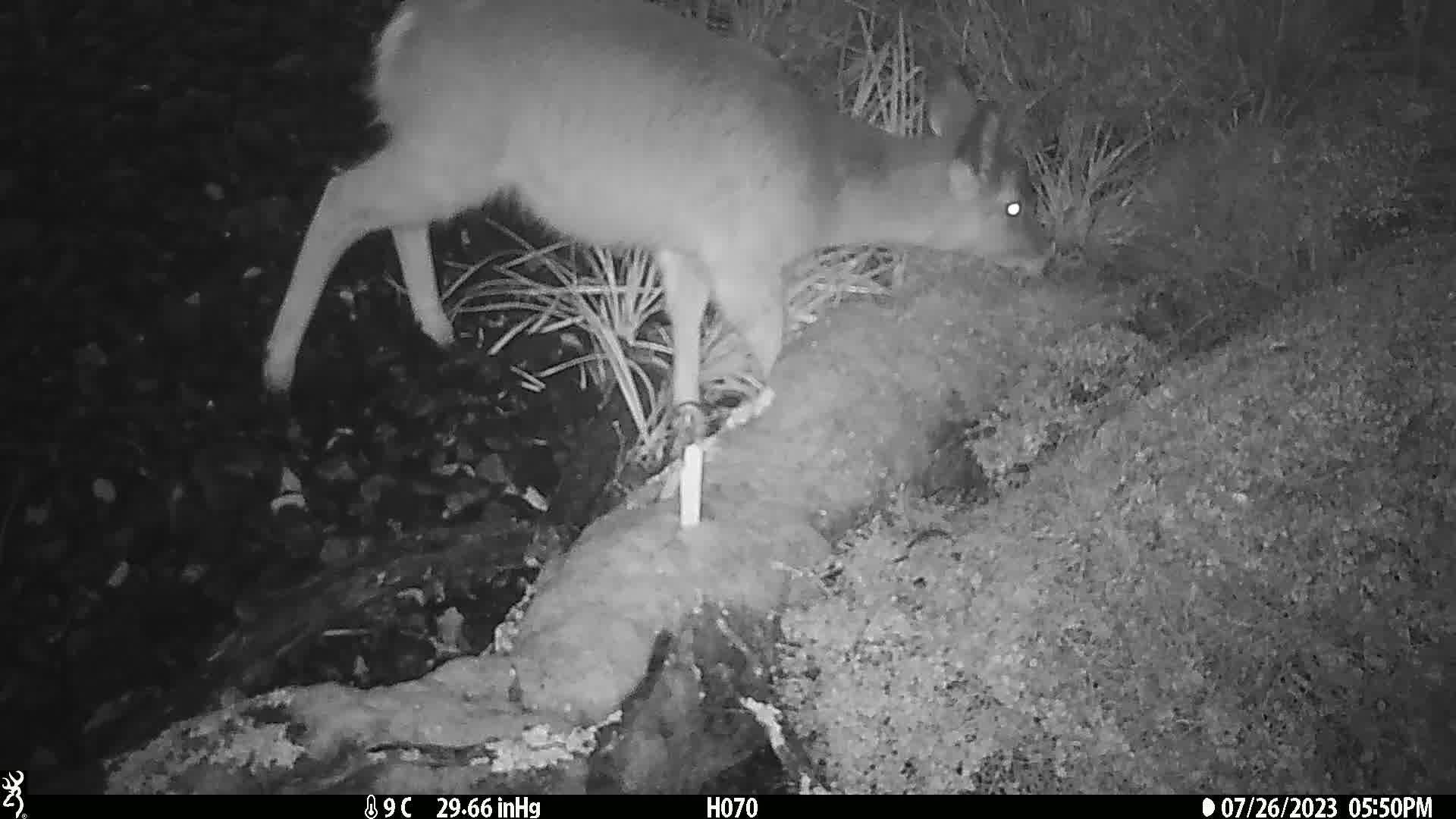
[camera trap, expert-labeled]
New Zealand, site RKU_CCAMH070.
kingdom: Animalia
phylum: Chordata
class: Mammalia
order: Artiodactyla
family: Cervidae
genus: Odocoileus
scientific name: Odocoileus virginianus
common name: white-tailed deer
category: white tailed deer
White tailed deer (white-tailed deer) (Odocoileus virginianus).